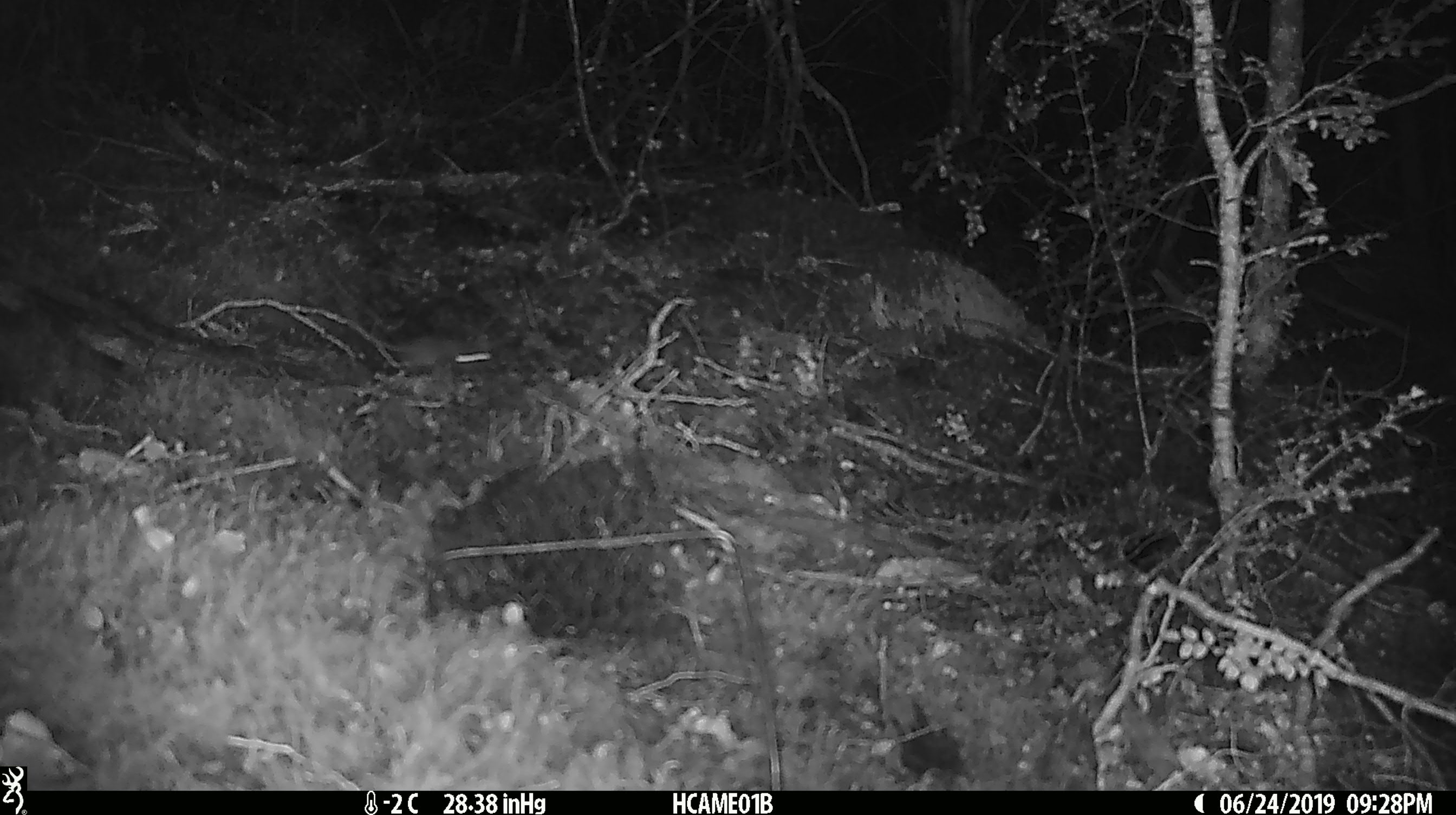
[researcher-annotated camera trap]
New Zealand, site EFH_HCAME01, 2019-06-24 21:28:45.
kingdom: Animalia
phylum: Chordata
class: Mammalia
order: Rodentia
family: Muridae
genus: Mus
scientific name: Mus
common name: mouse